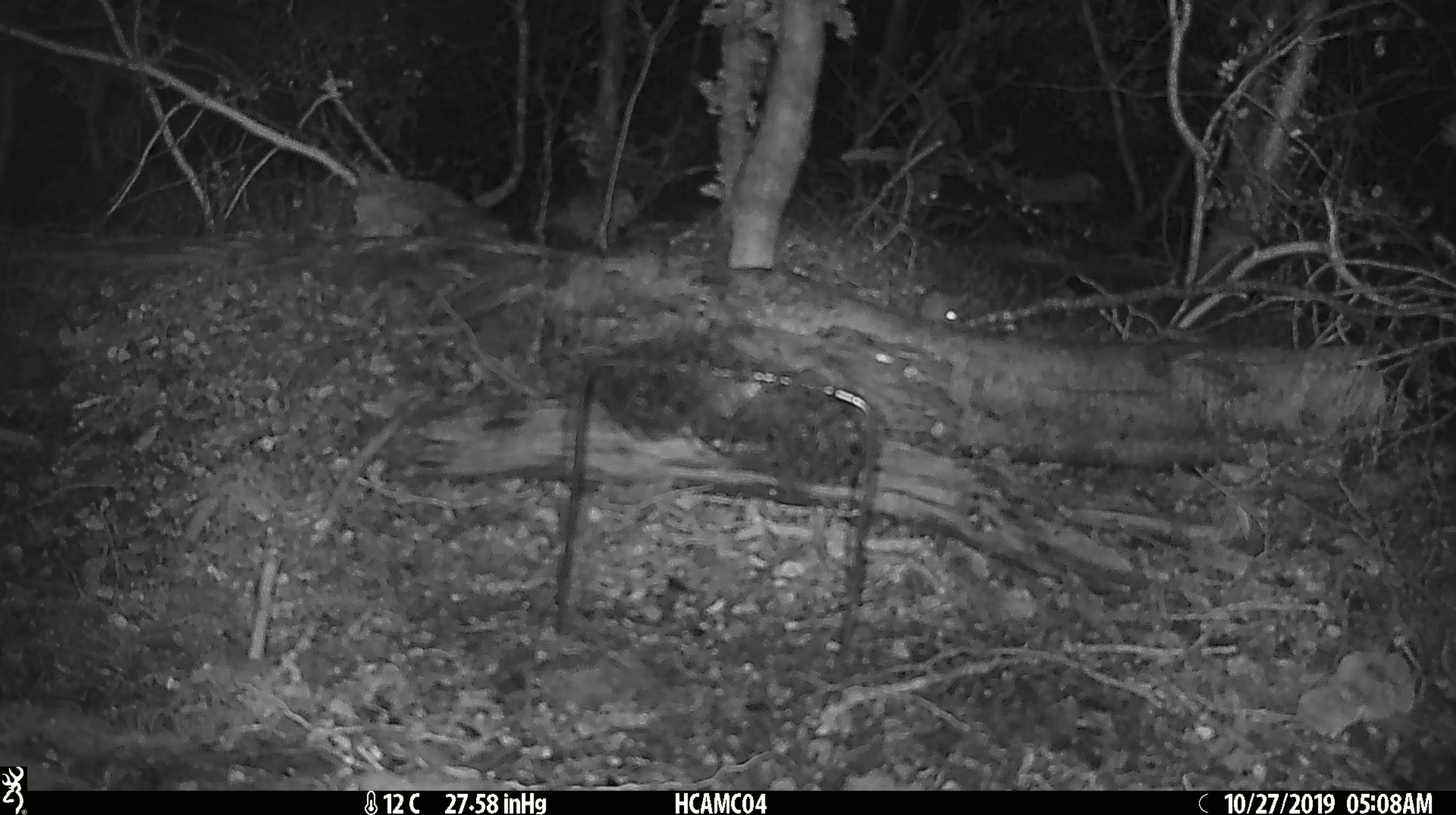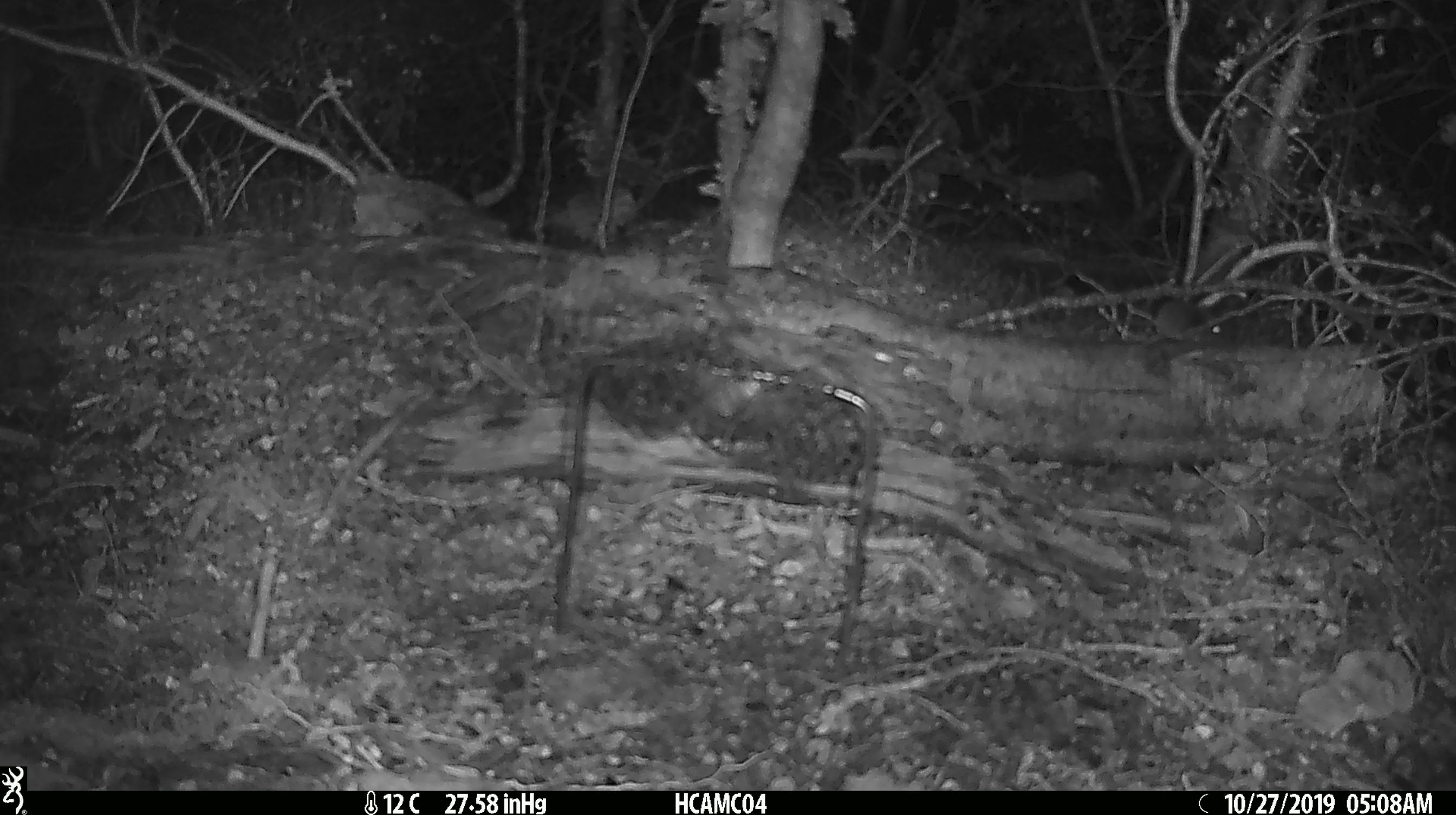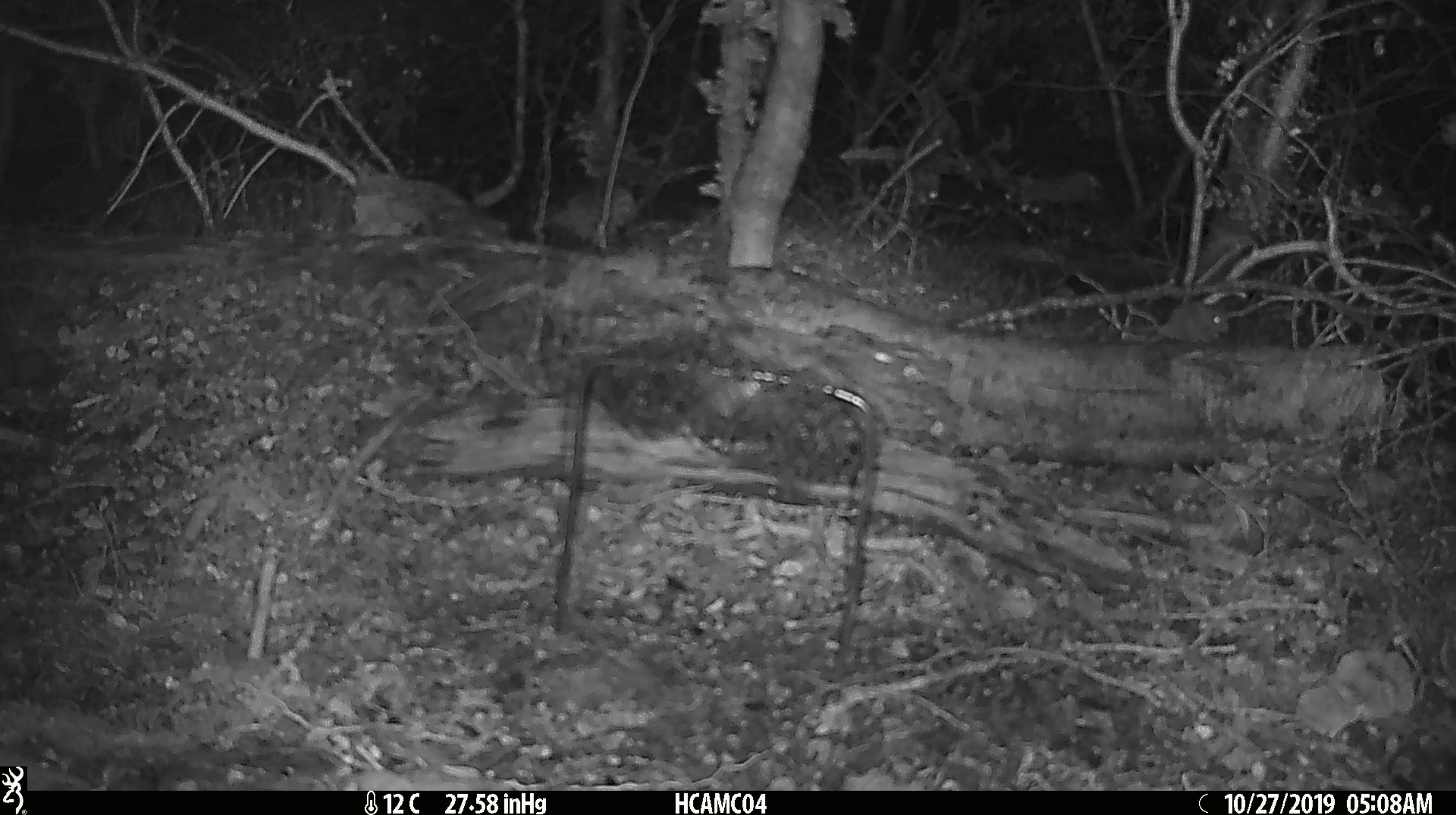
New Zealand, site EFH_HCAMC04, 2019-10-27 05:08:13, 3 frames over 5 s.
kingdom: Animalia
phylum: Chordata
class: Mammalia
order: Rodentia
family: Muridae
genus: Mus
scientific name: Mus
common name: mouse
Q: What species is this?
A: Mouse (Mus).